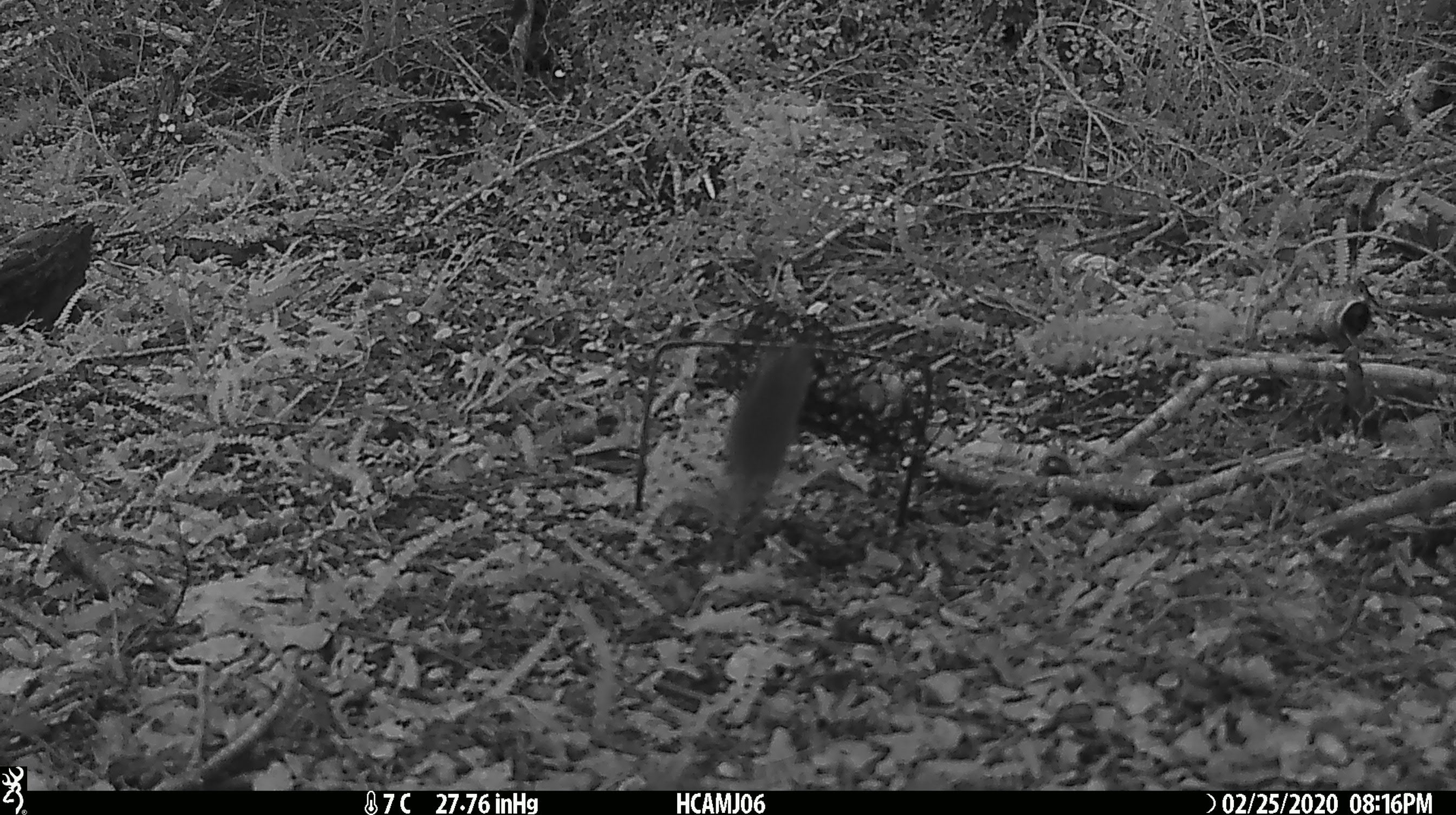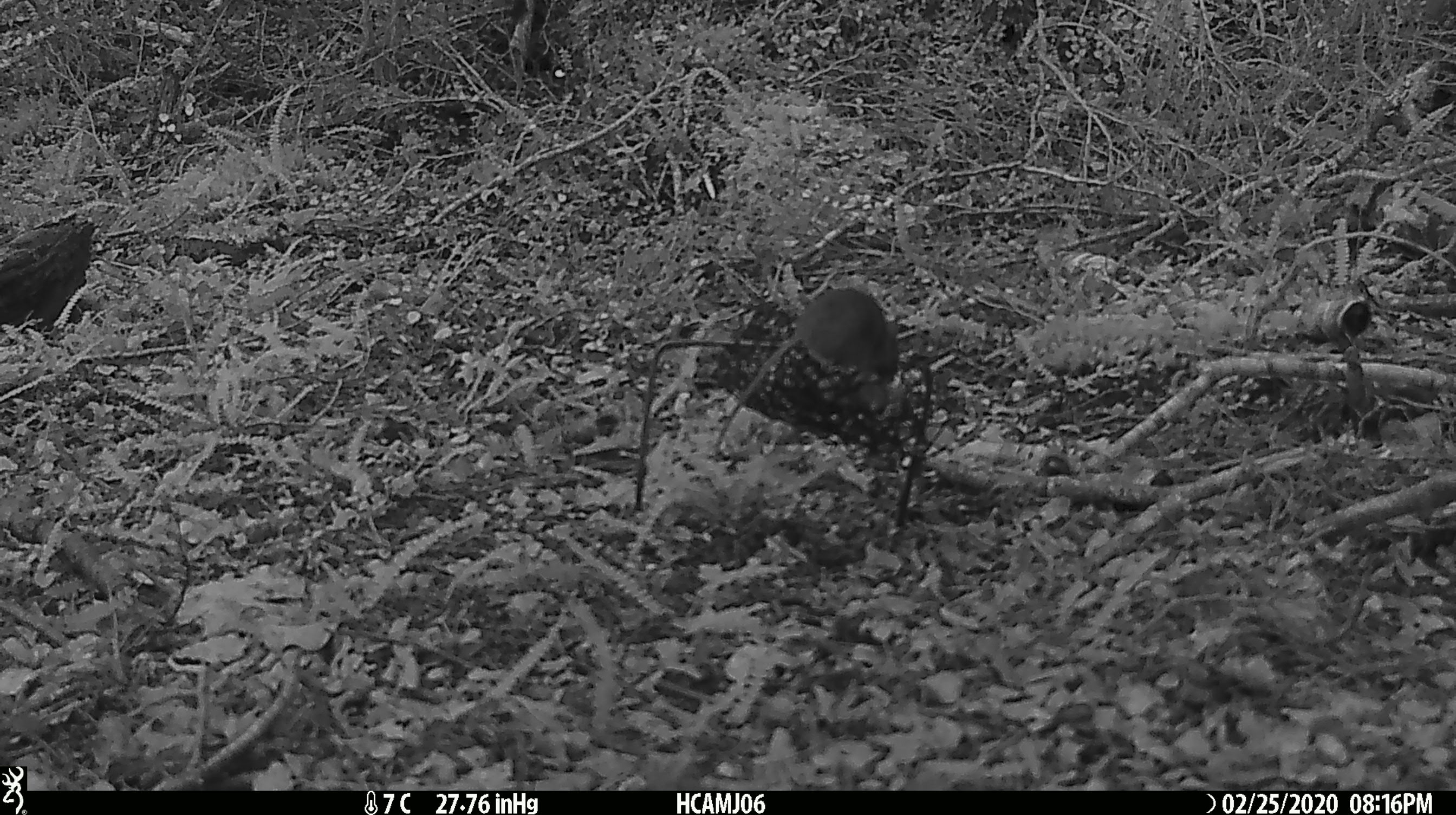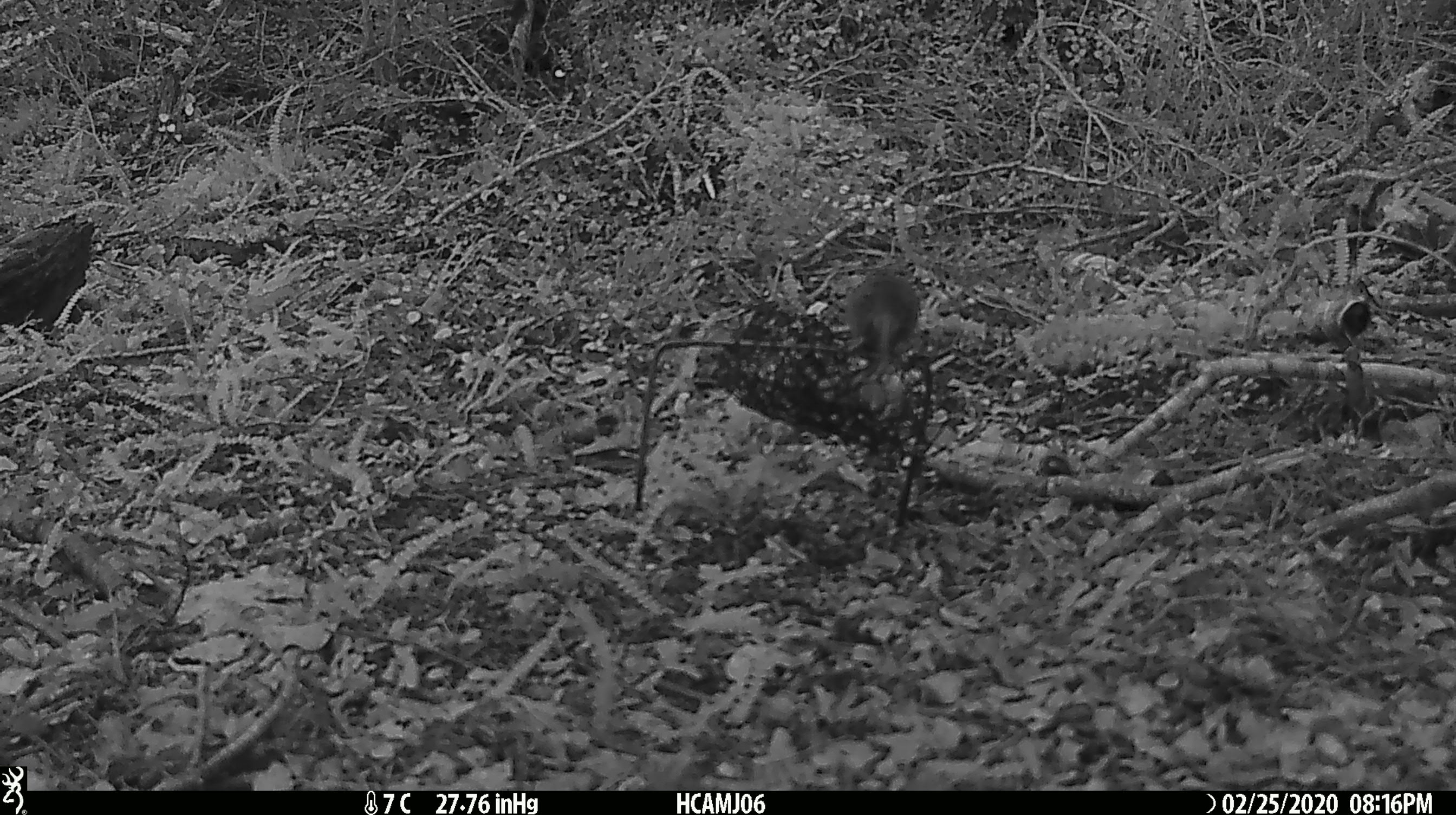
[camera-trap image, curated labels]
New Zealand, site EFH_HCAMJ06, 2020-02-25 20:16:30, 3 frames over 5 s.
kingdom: Animalia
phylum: Chordata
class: Mammalia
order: Rodentia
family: Muridae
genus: Mus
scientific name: Mus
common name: mouse